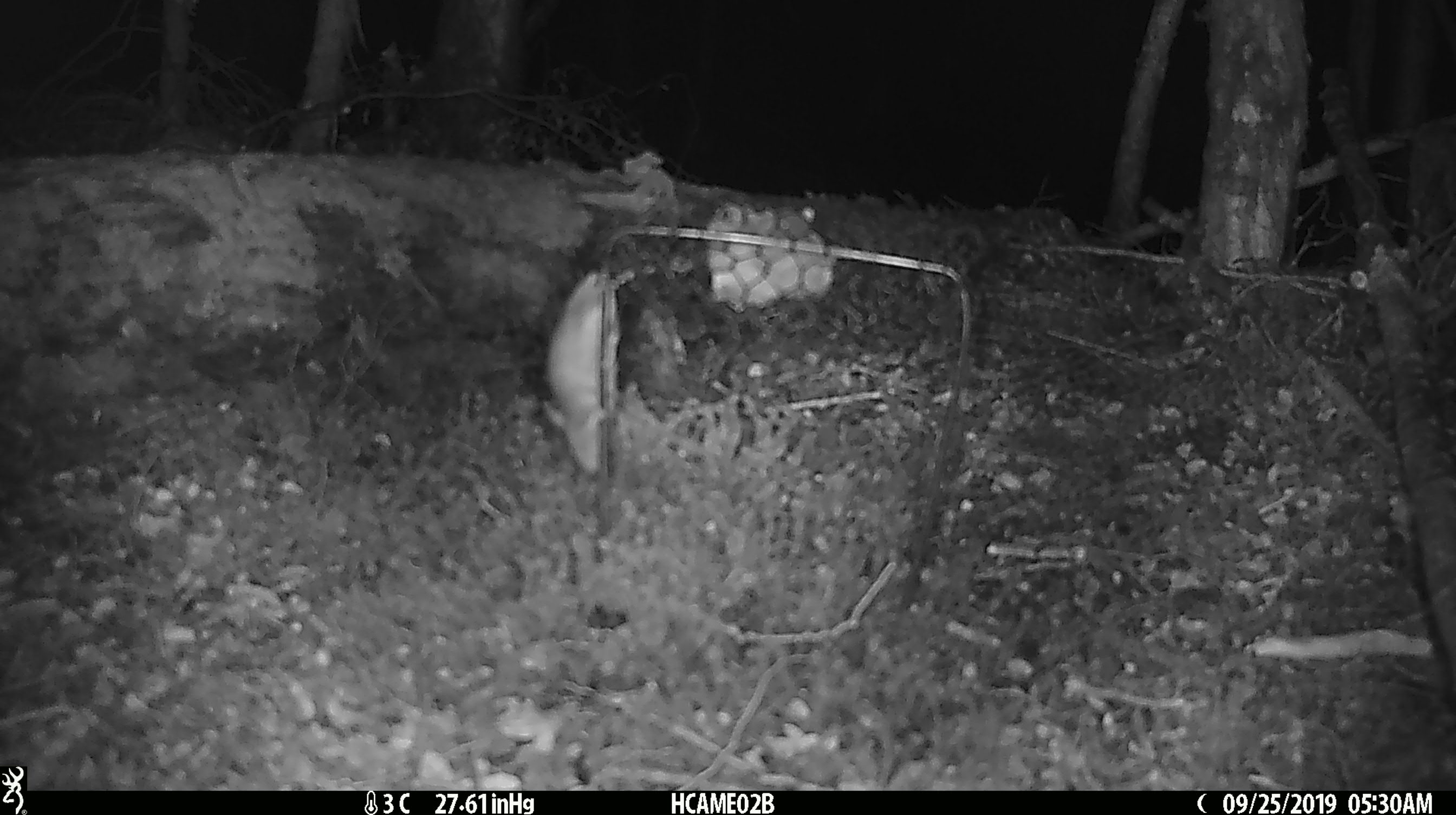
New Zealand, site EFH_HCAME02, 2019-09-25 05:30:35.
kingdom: Animalia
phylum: Chordata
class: Mammalia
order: Rodentia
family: Muridae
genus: Mus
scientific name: Mus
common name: mouse